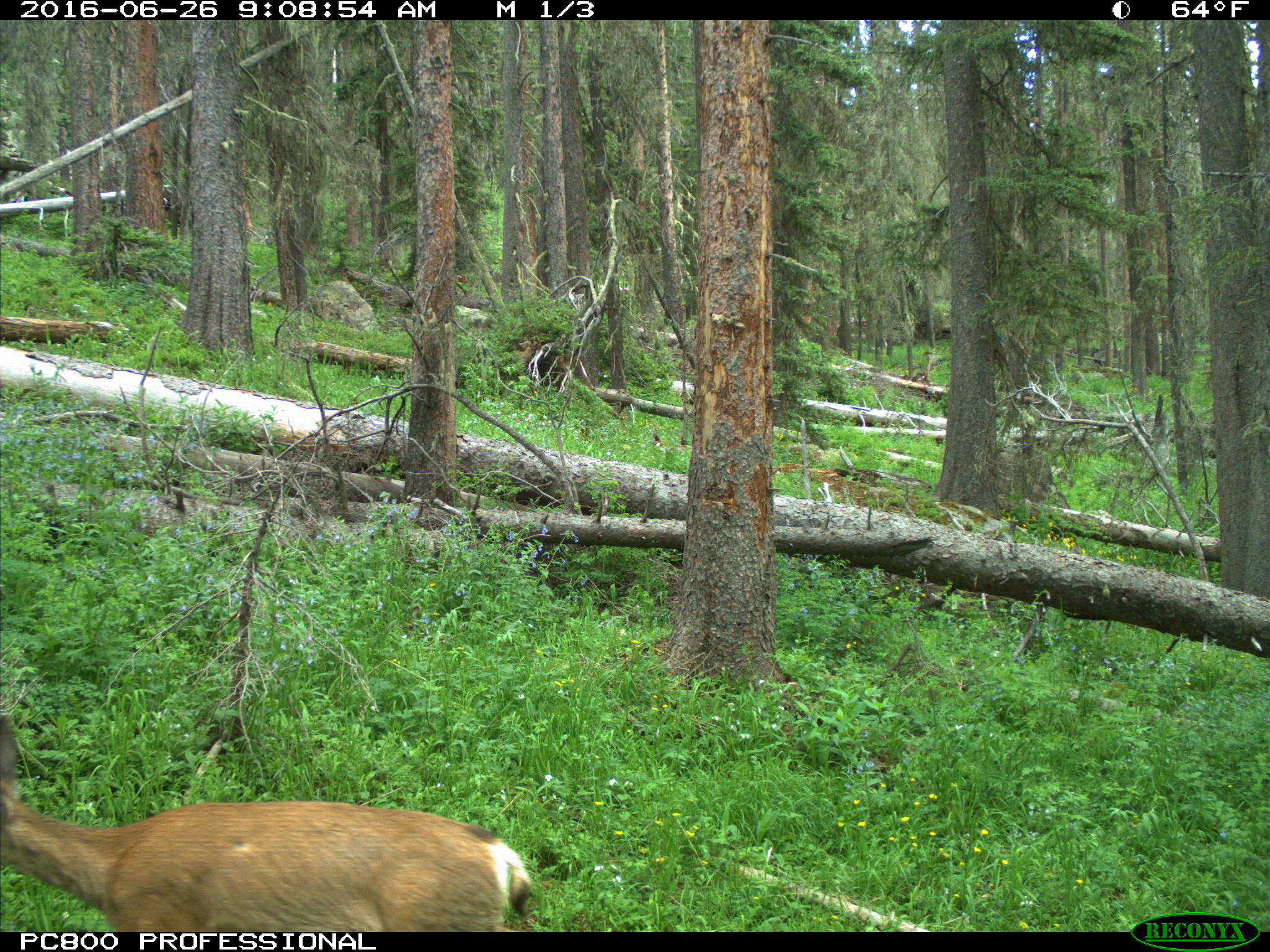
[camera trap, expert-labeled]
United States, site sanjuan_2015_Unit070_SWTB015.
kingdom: Animalia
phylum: Chordata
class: Mammalia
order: Artiodactyla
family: Cervidae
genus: Odocoileus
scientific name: Odocoileus hemionus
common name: mule deer